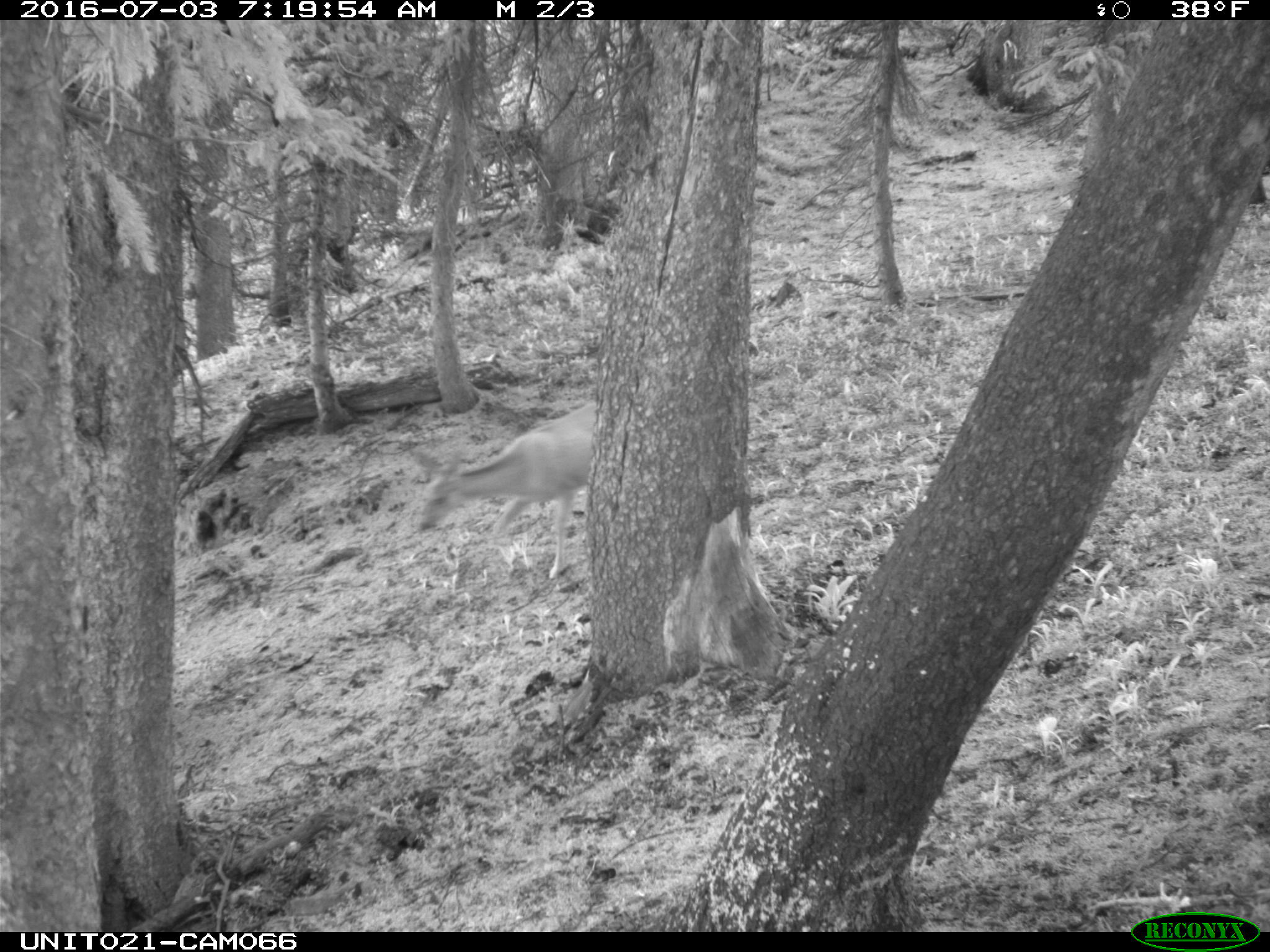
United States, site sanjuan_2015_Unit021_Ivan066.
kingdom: Animalia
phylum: Chordata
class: Mammalia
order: Artiodactyla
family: Cervidae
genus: Odocoileus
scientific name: Odocoileus hemionus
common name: mule deer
Odocoileus hemionus (mule deer).